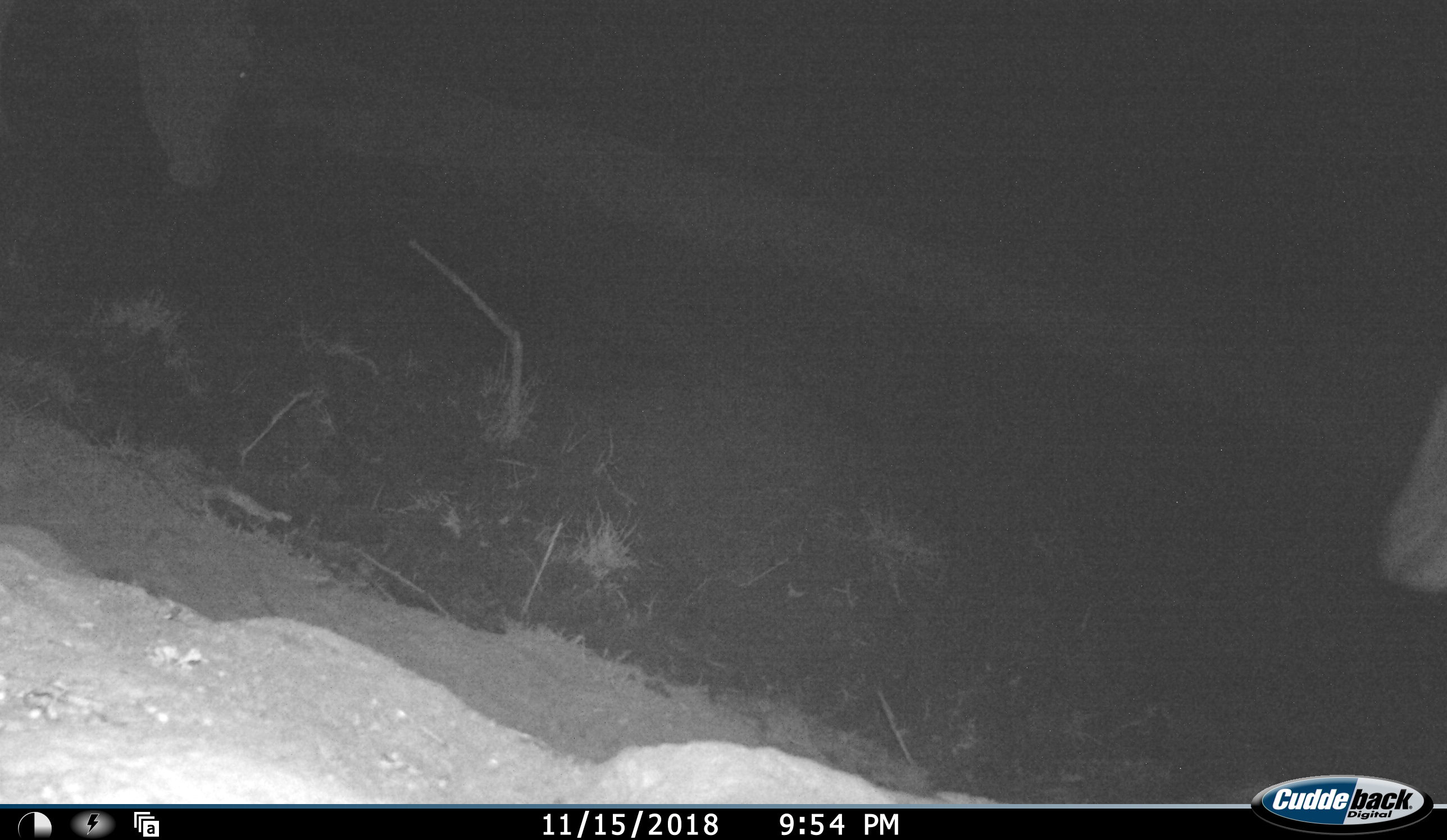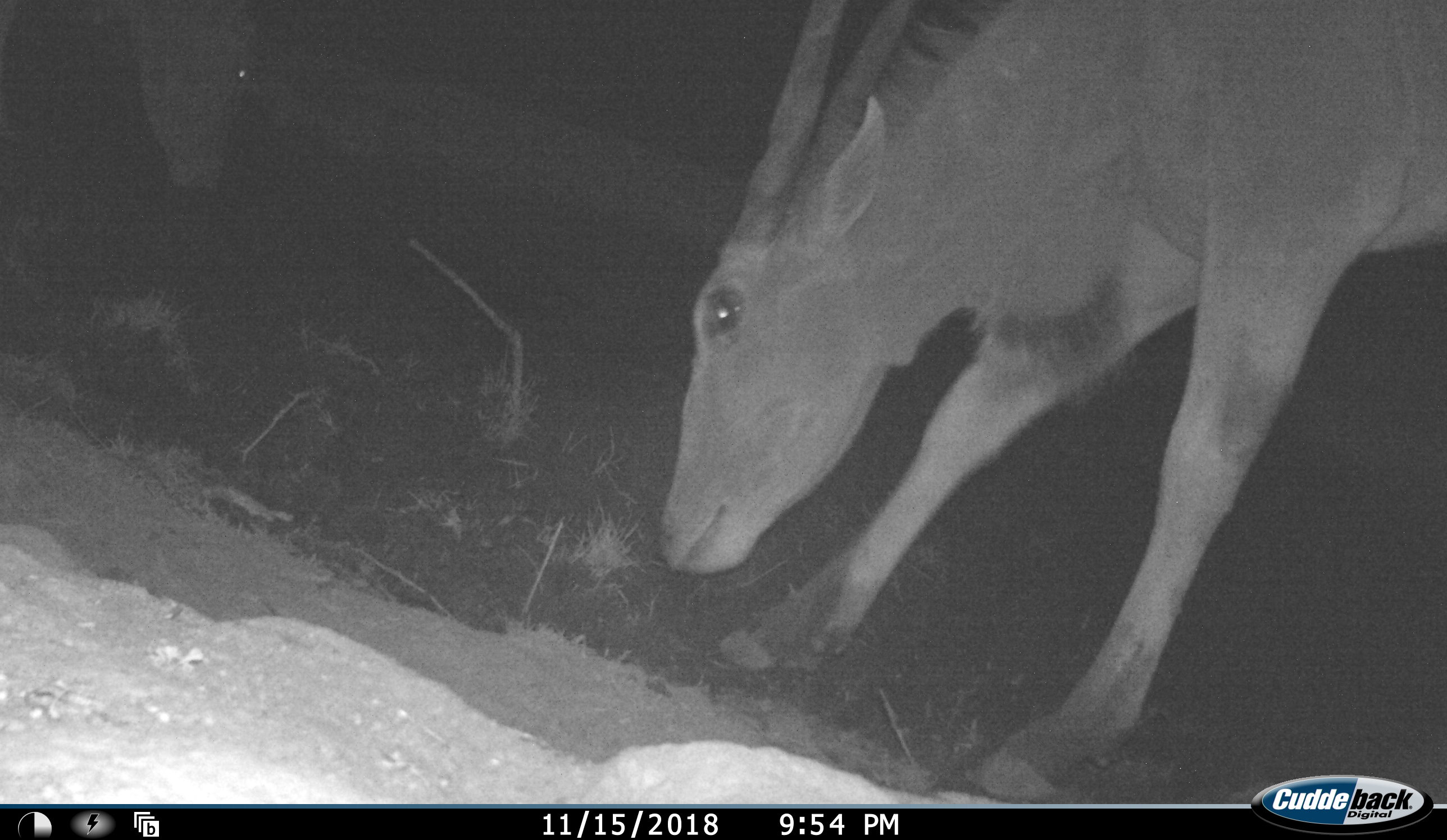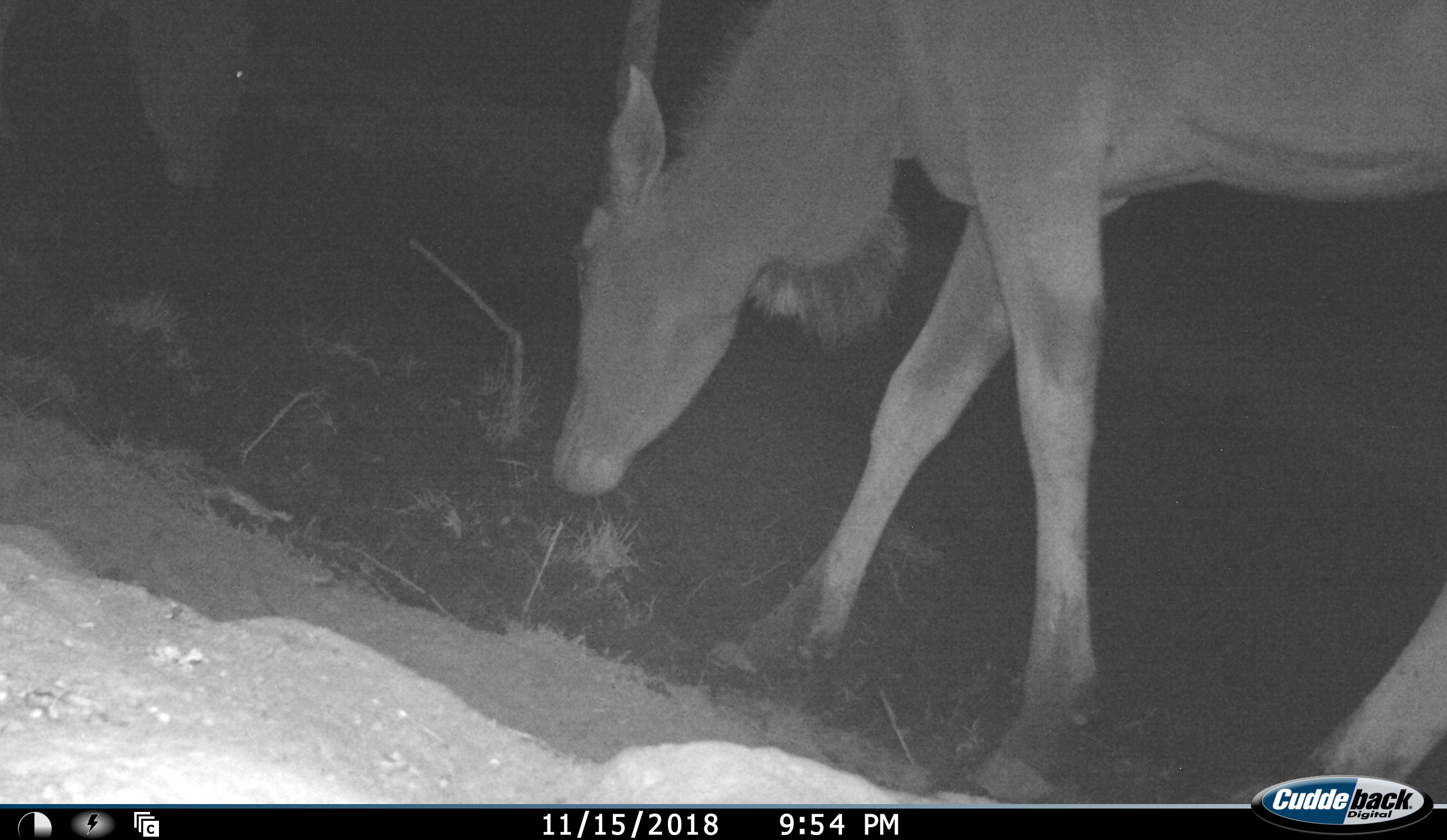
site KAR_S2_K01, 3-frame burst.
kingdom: Animalia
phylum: Chordata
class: Mammalia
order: Artiodactyla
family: Bovidae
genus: Tragelaphus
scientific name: Tragelaphus oryx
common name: eland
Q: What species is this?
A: Eland (Tragelaphus oryx).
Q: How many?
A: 1.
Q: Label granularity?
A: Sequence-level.